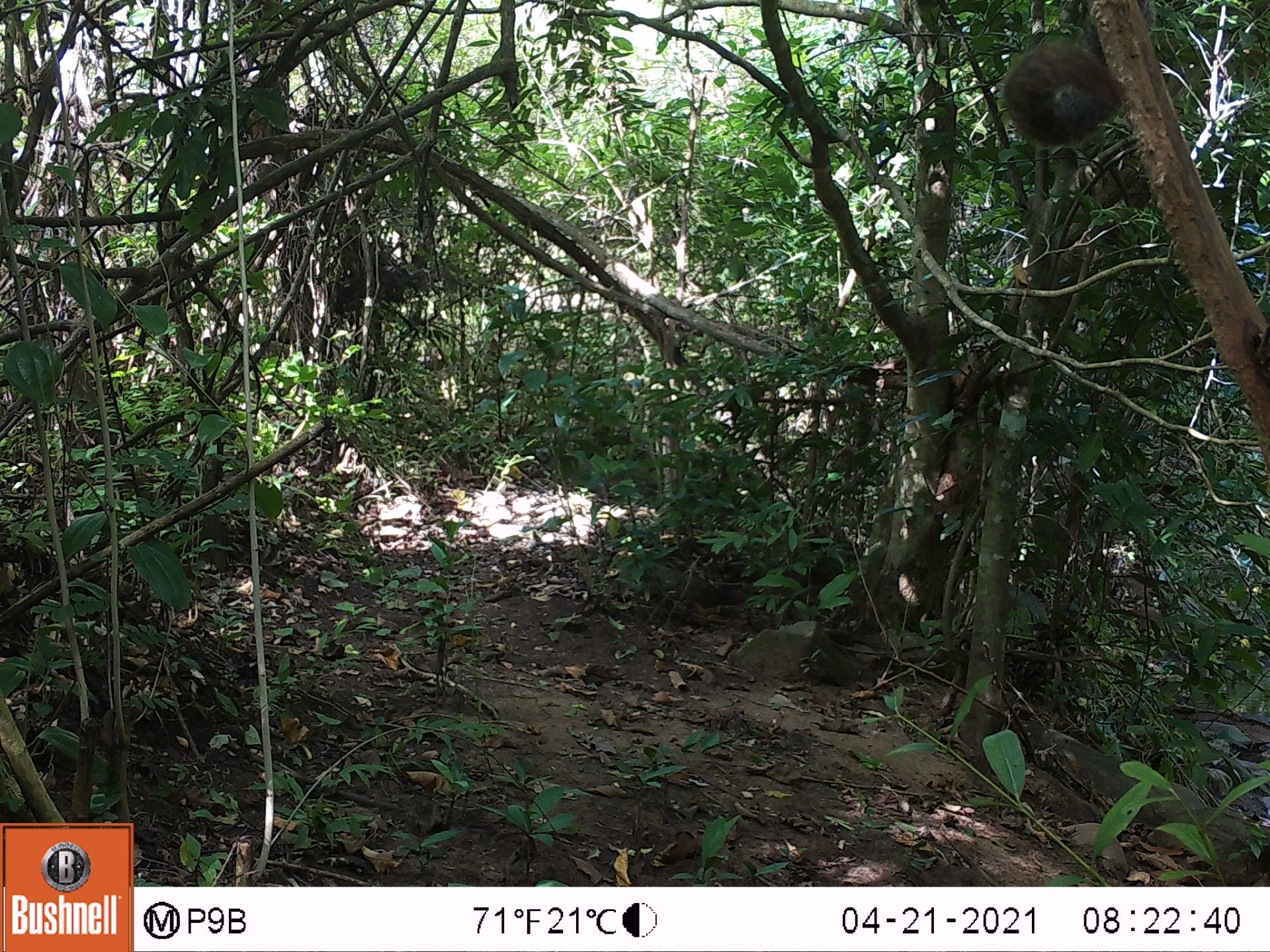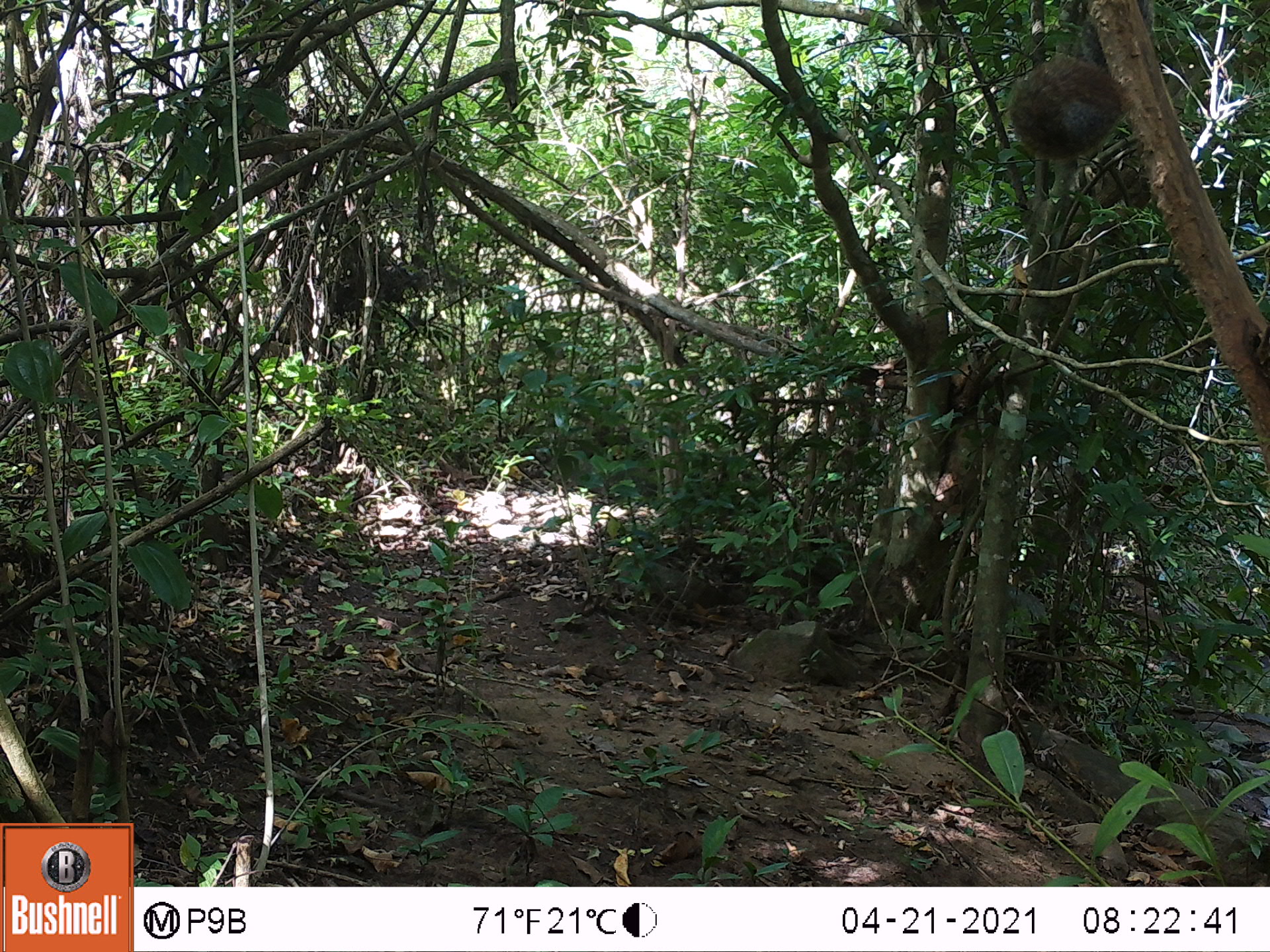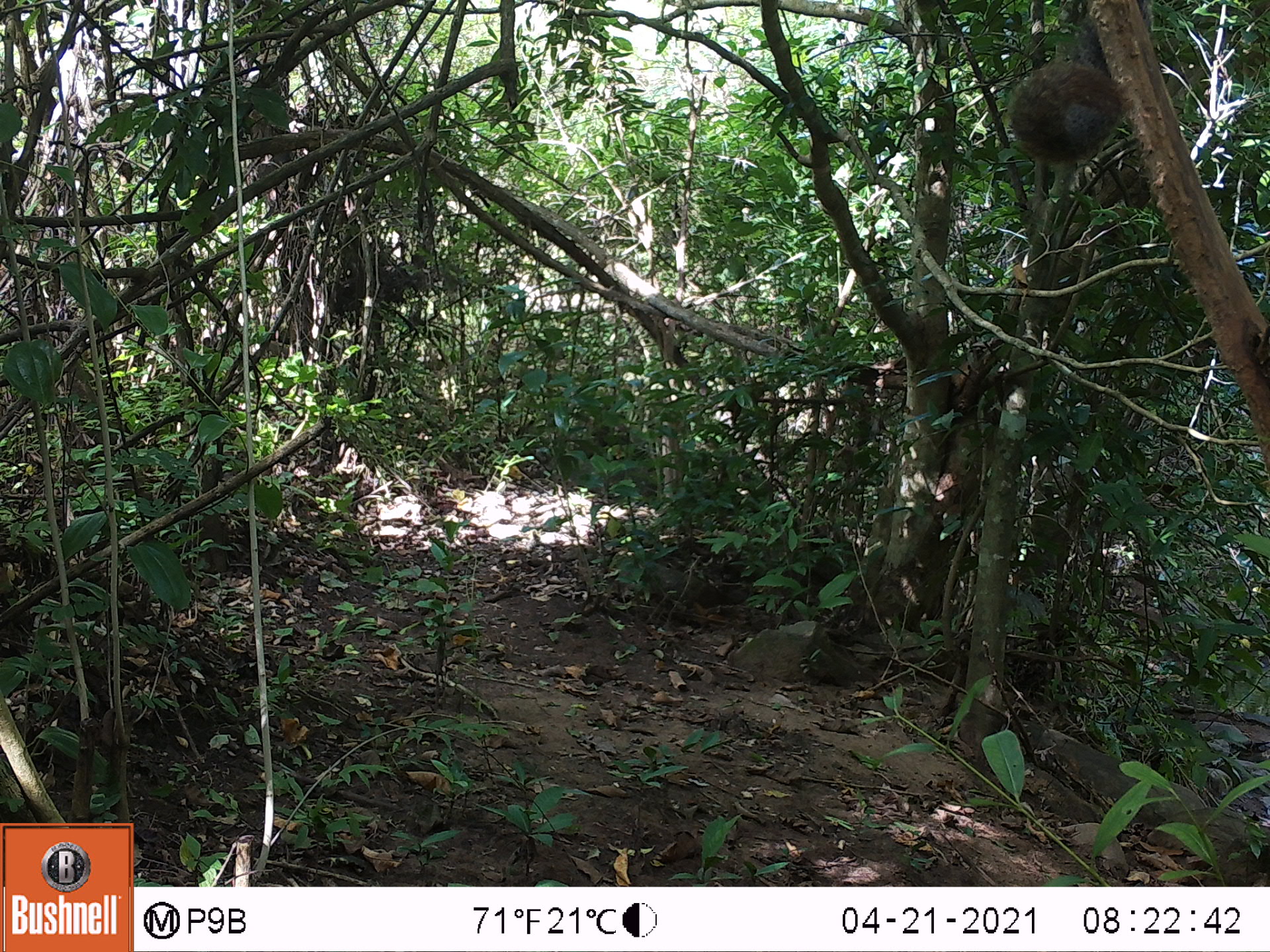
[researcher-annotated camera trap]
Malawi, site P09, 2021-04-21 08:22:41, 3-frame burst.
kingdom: Animalia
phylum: Chordata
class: Mammalia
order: Rodentia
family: Sciuridae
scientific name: Sciuridae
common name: squirrel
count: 1